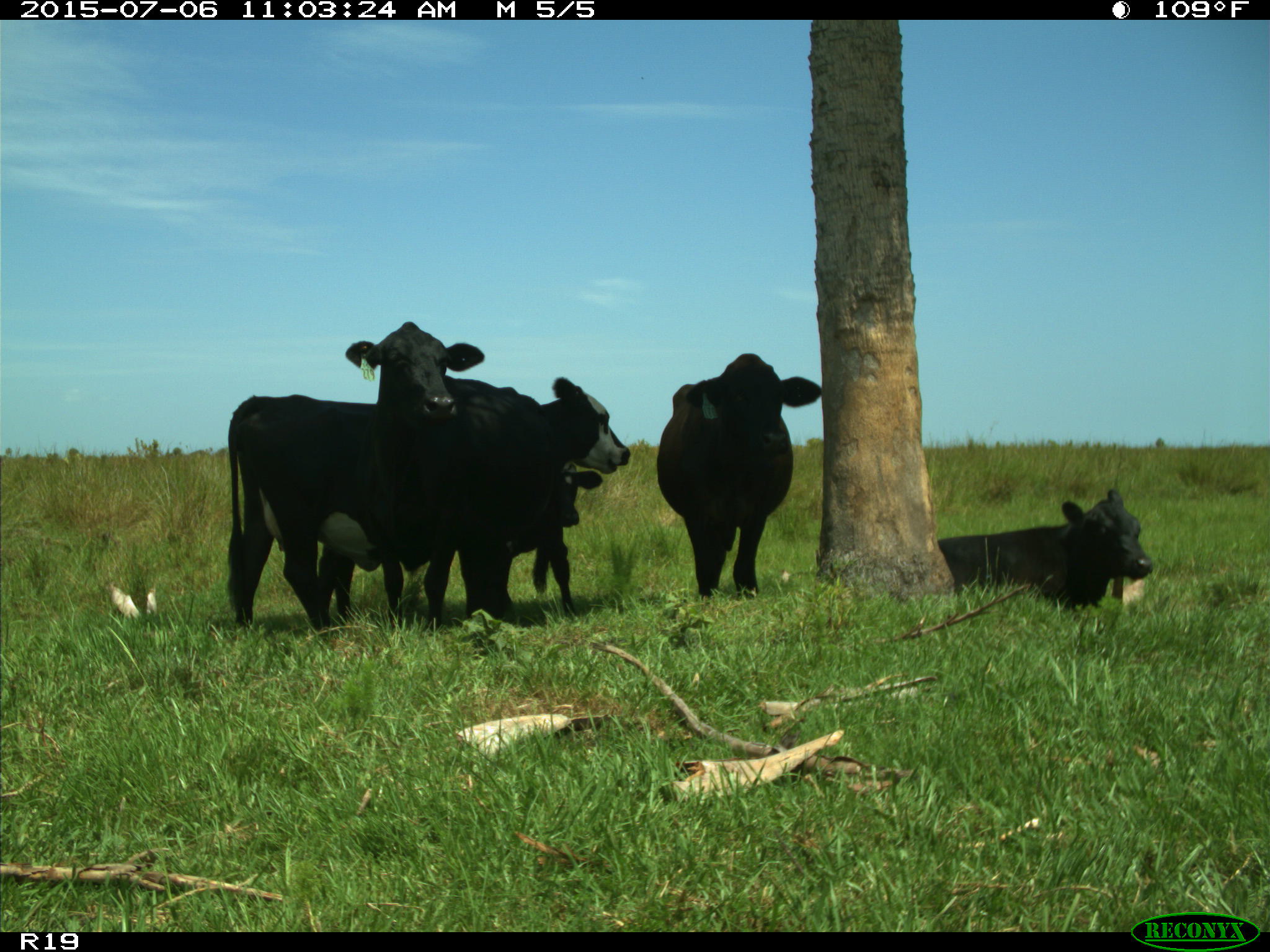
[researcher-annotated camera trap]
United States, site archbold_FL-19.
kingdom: Animalia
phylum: Chordata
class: Mammalia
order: Artiodactyla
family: Bovidae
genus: Bos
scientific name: Bos taurus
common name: domestic cow